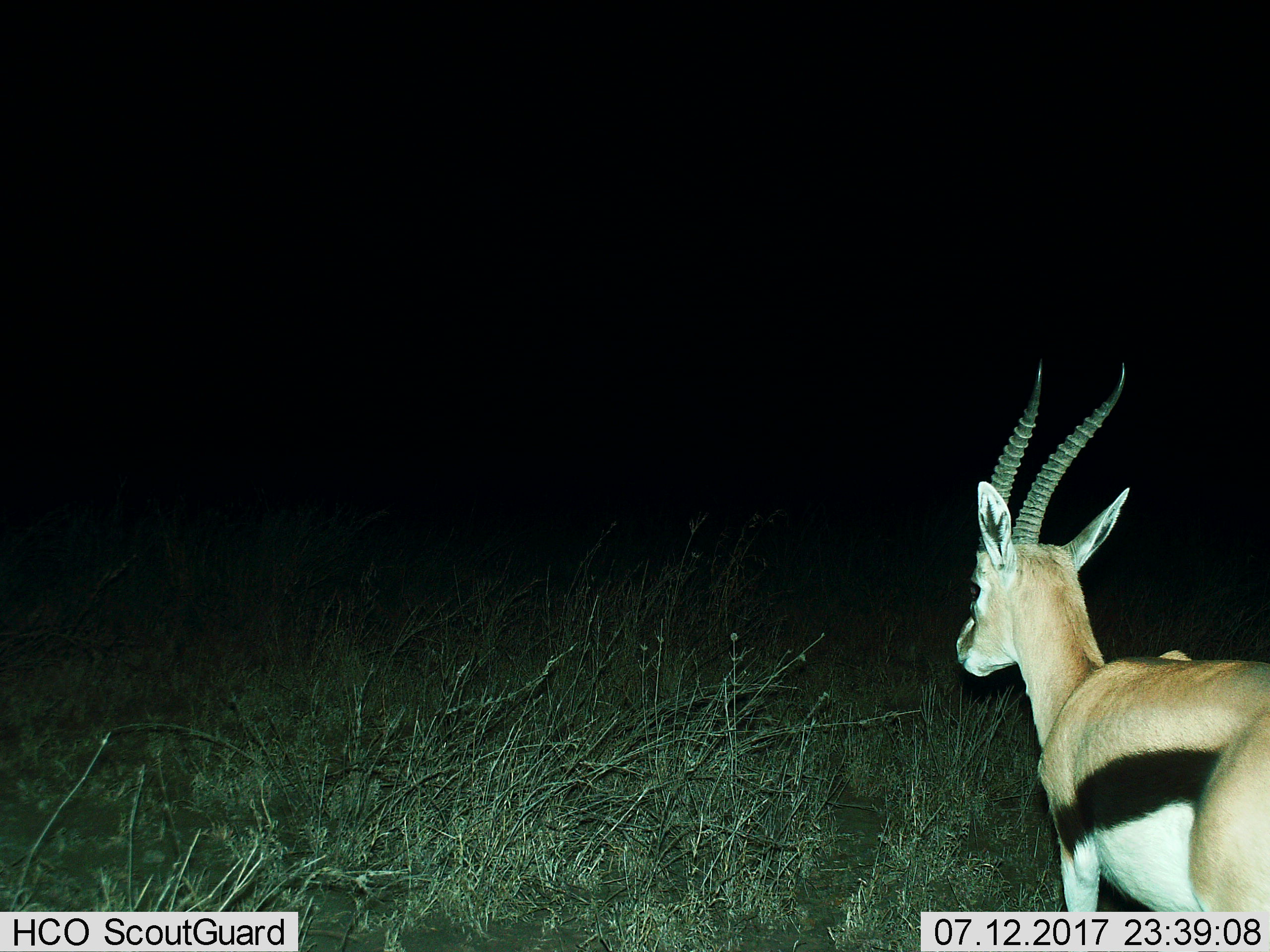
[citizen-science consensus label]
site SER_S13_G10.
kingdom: Animalia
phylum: Chordata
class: Mammalia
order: Artiodactyla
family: Bovidae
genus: Eudorcas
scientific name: Eudorcas thomsonii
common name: thomson's gazelle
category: gazellethomsons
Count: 1.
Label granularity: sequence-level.